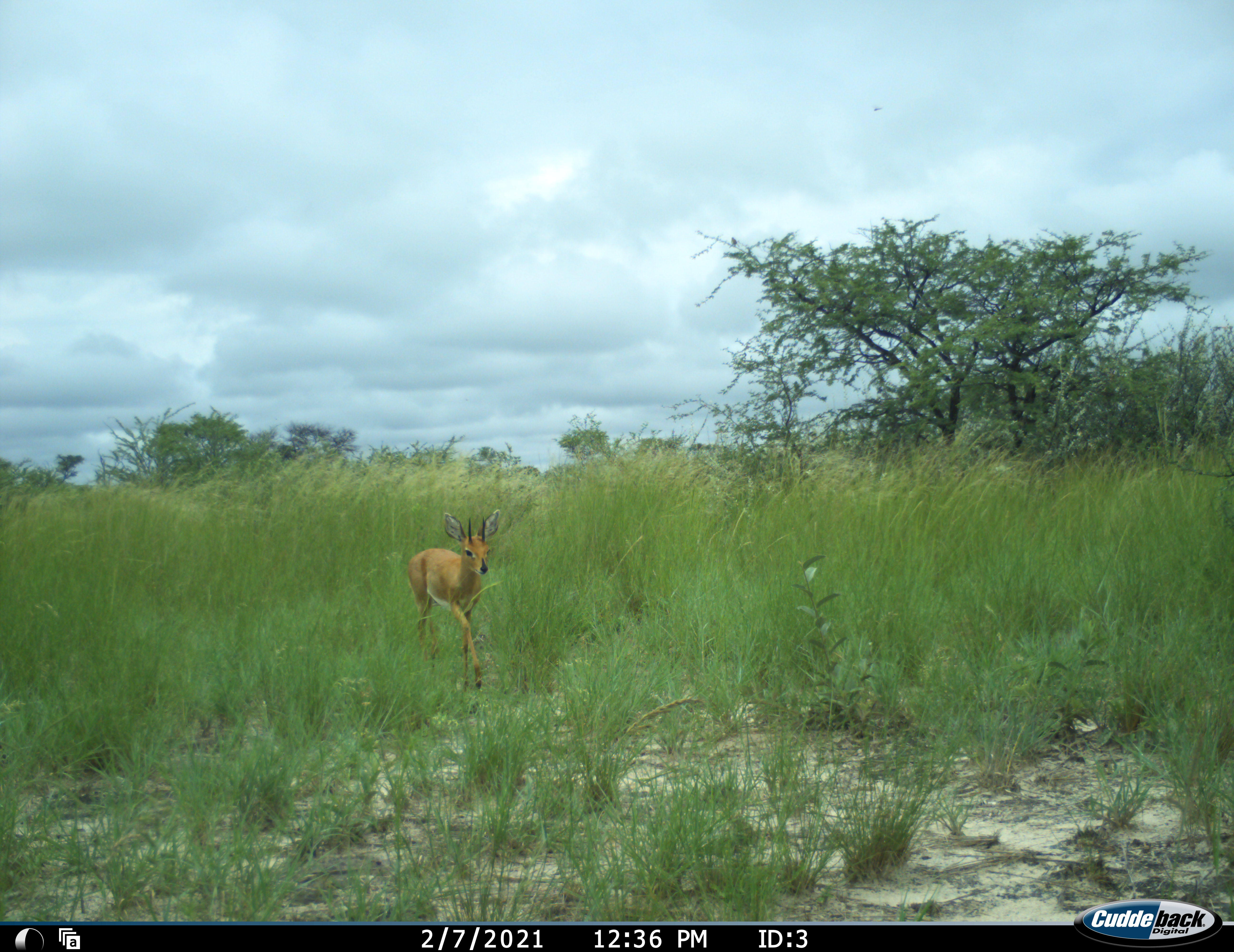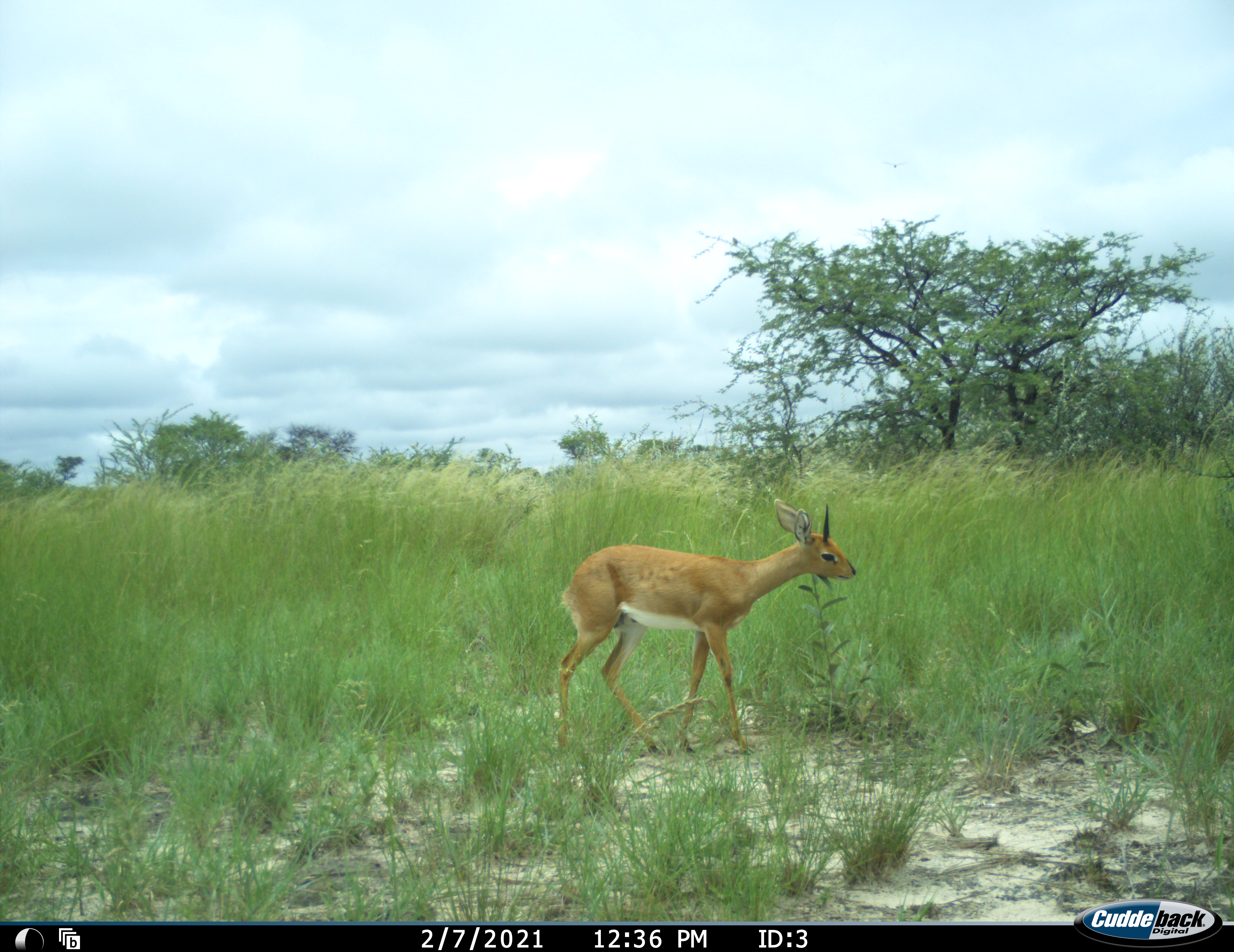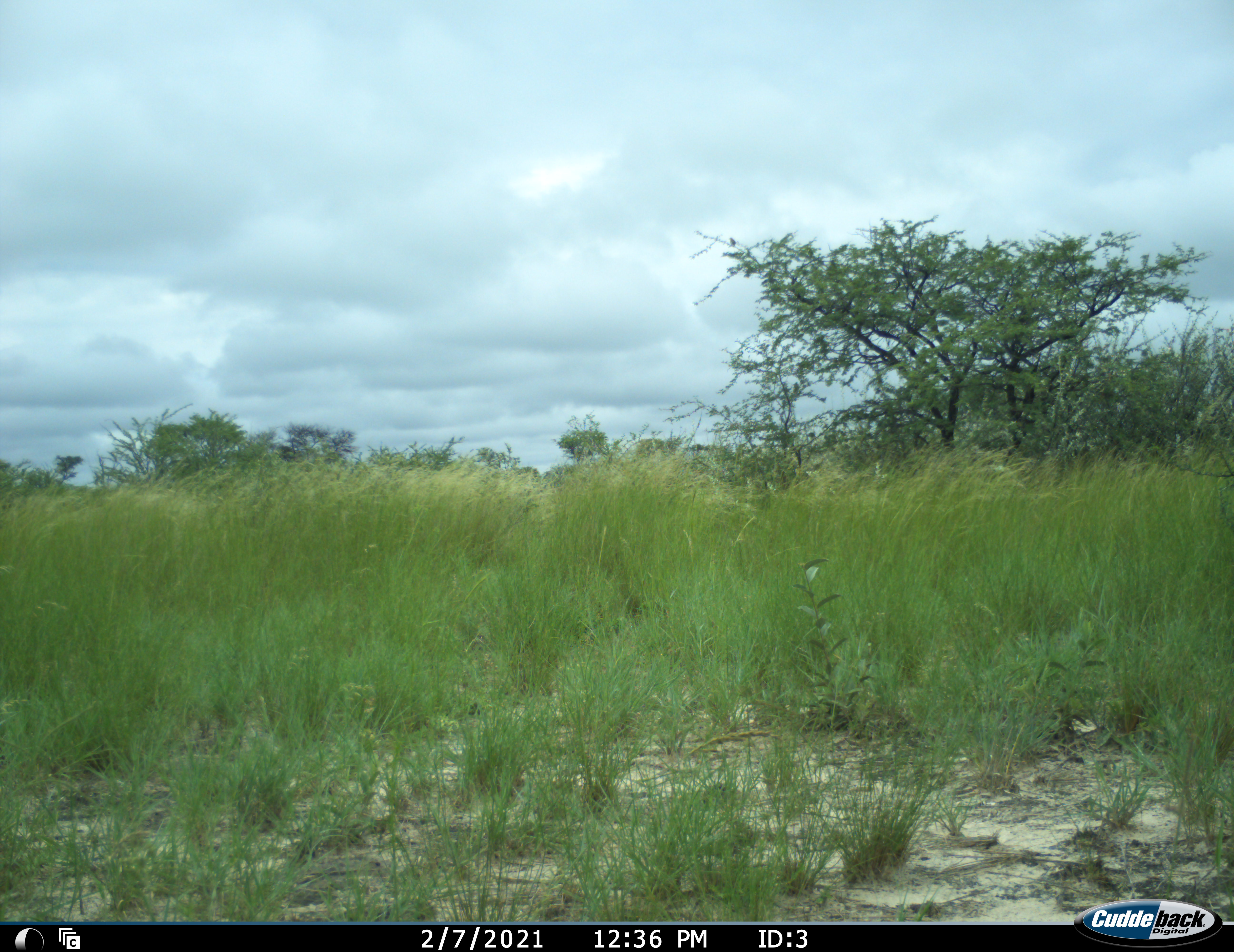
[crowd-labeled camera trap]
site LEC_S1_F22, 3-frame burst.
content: unidentified animal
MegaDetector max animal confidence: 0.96